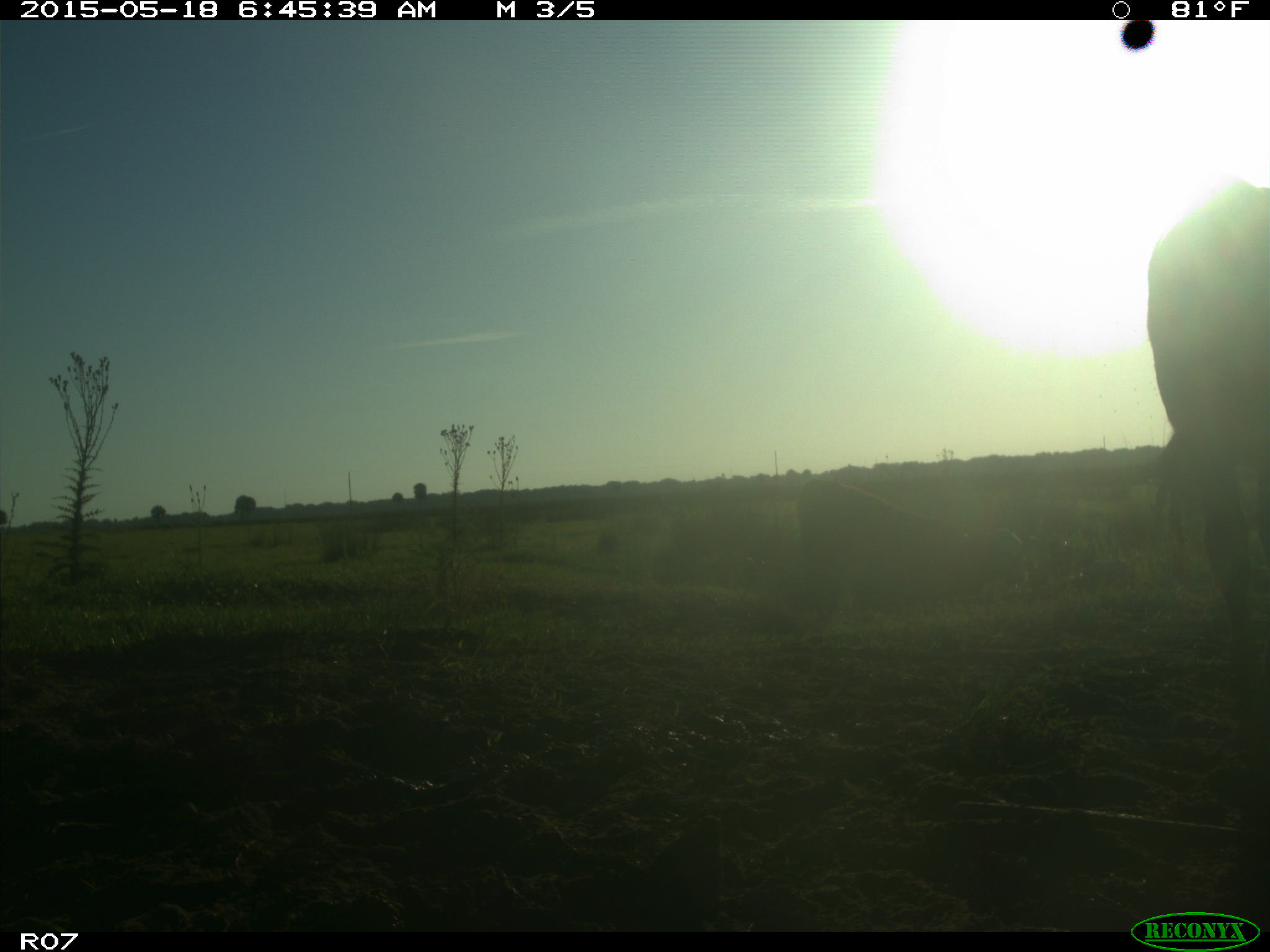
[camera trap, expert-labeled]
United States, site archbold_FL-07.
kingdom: Animalia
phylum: Chordata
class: Mammalia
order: Artiodactyla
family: Bovidae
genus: Bos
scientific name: Bos taurus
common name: domestic cow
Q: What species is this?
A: Bos taurus (domestic cow).